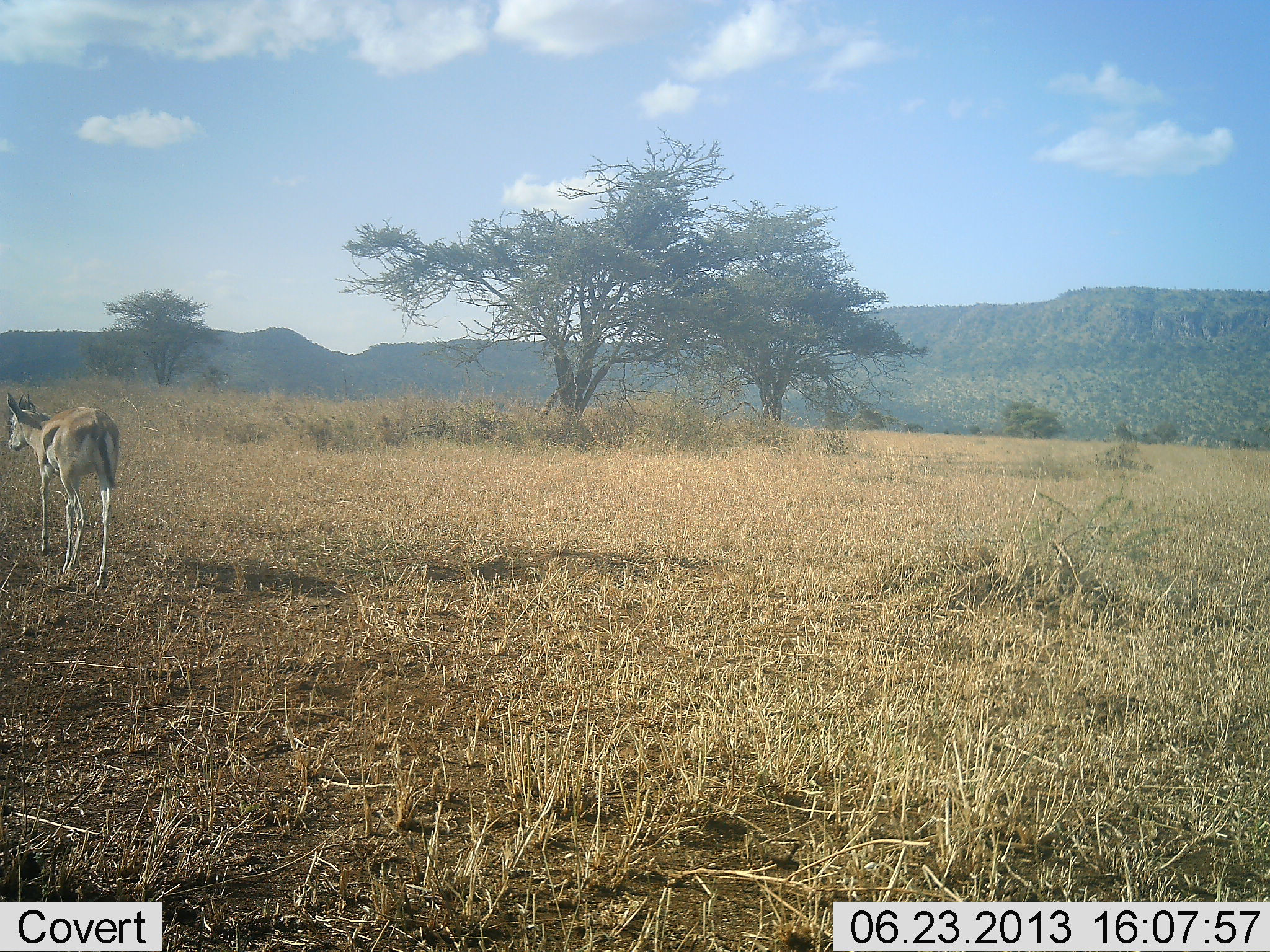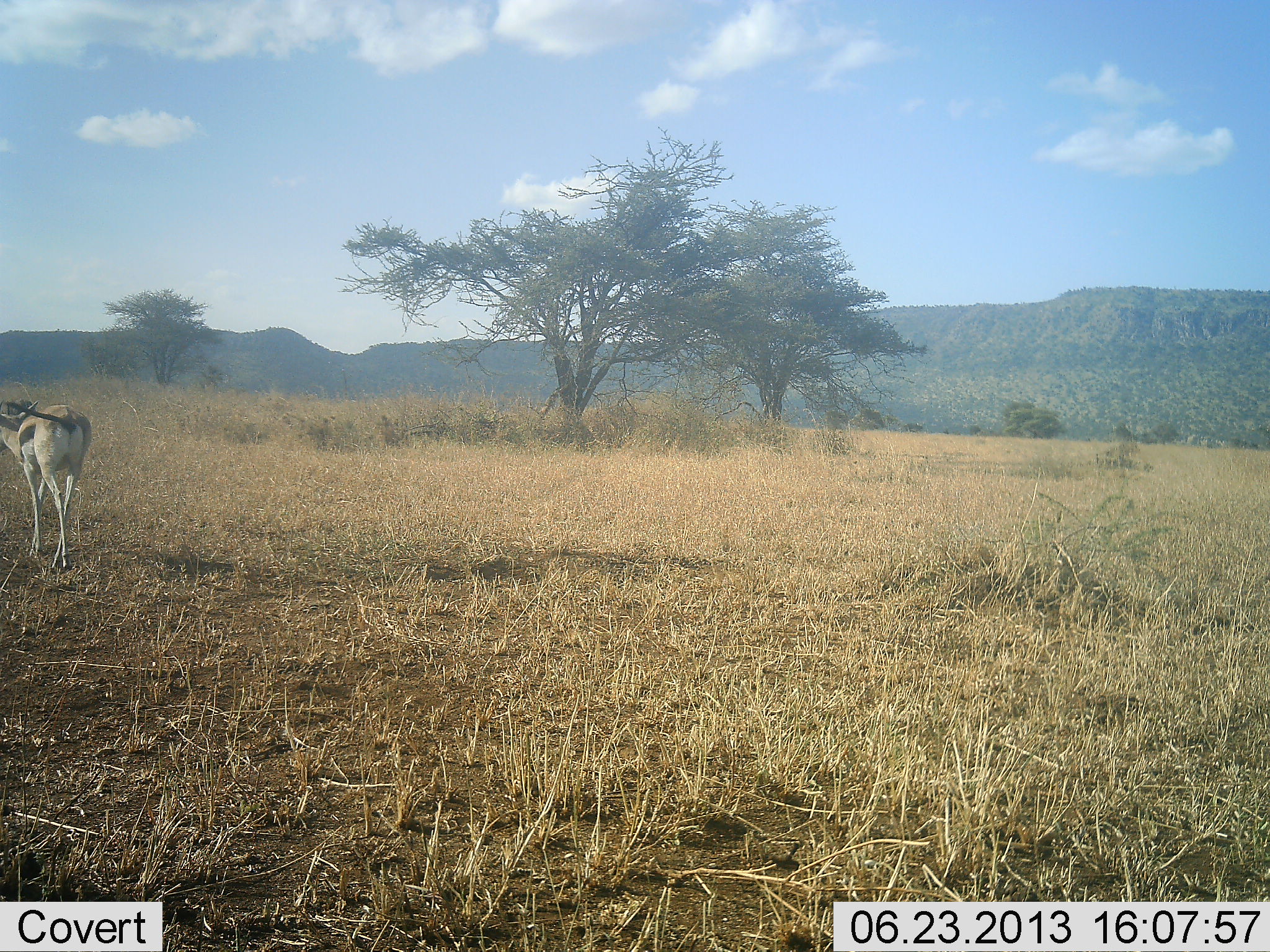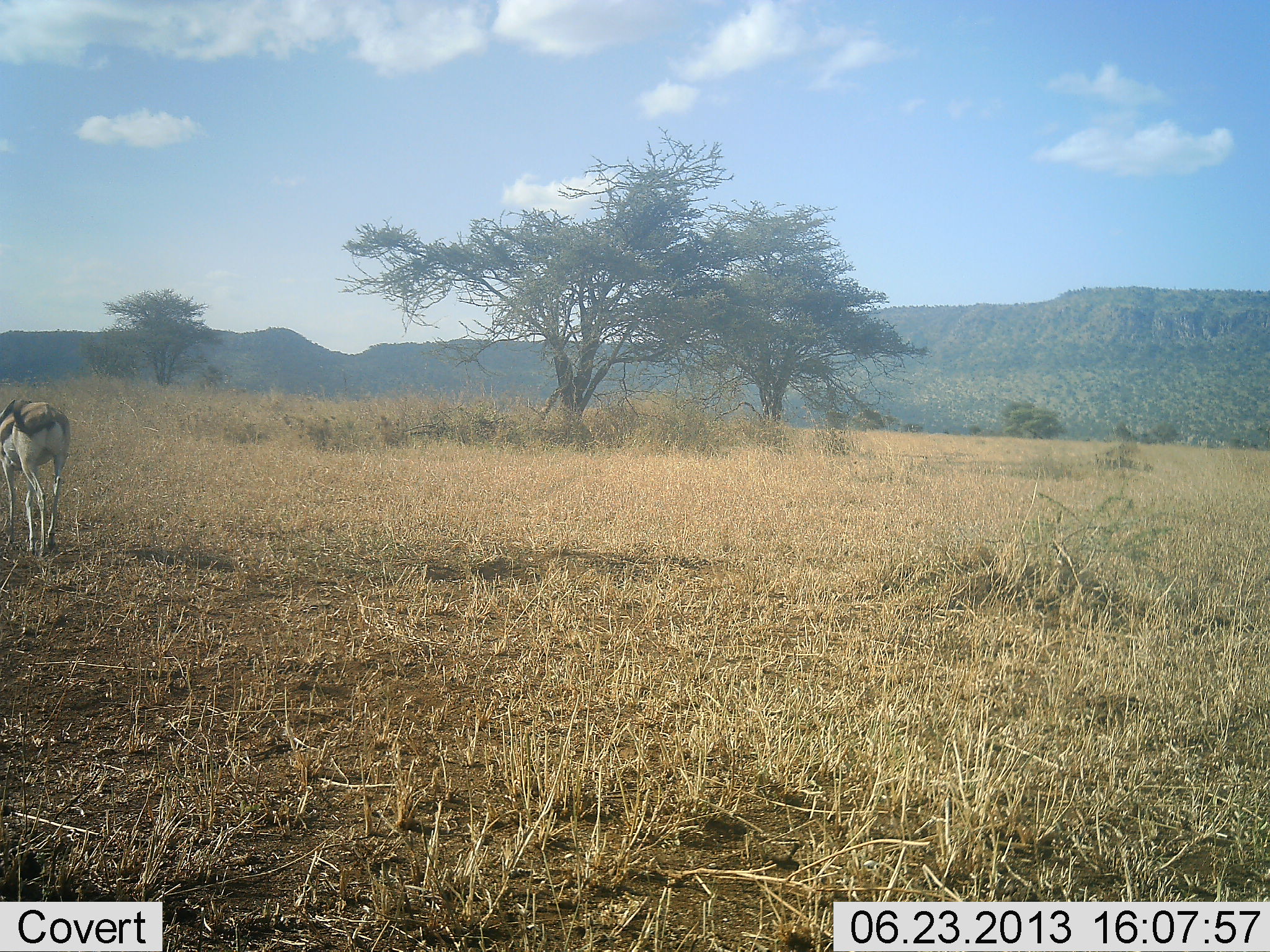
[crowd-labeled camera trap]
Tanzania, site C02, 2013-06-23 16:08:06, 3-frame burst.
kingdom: Animalia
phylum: Chordata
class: Mammalia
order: Artiodactyla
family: Bovidae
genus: Eudorcas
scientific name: Eudorcas thomsonii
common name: thomson's gazelle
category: gazellethomsons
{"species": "gazellethomsons (thomson's gazelle) (Eudorcas thomsonii)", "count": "1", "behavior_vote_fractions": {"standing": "10%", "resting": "0%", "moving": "90%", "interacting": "0%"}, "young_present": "0%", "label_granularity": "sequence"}